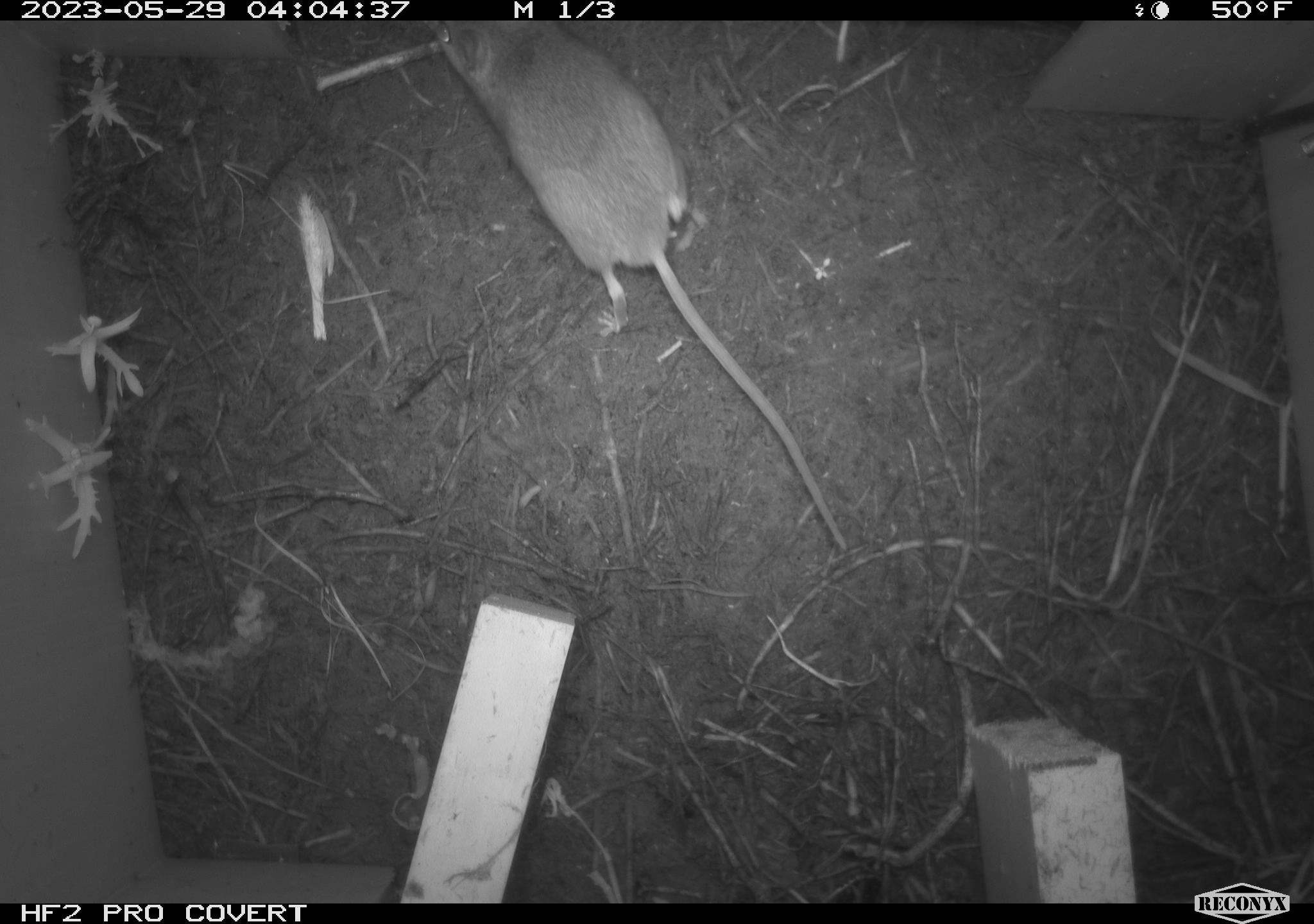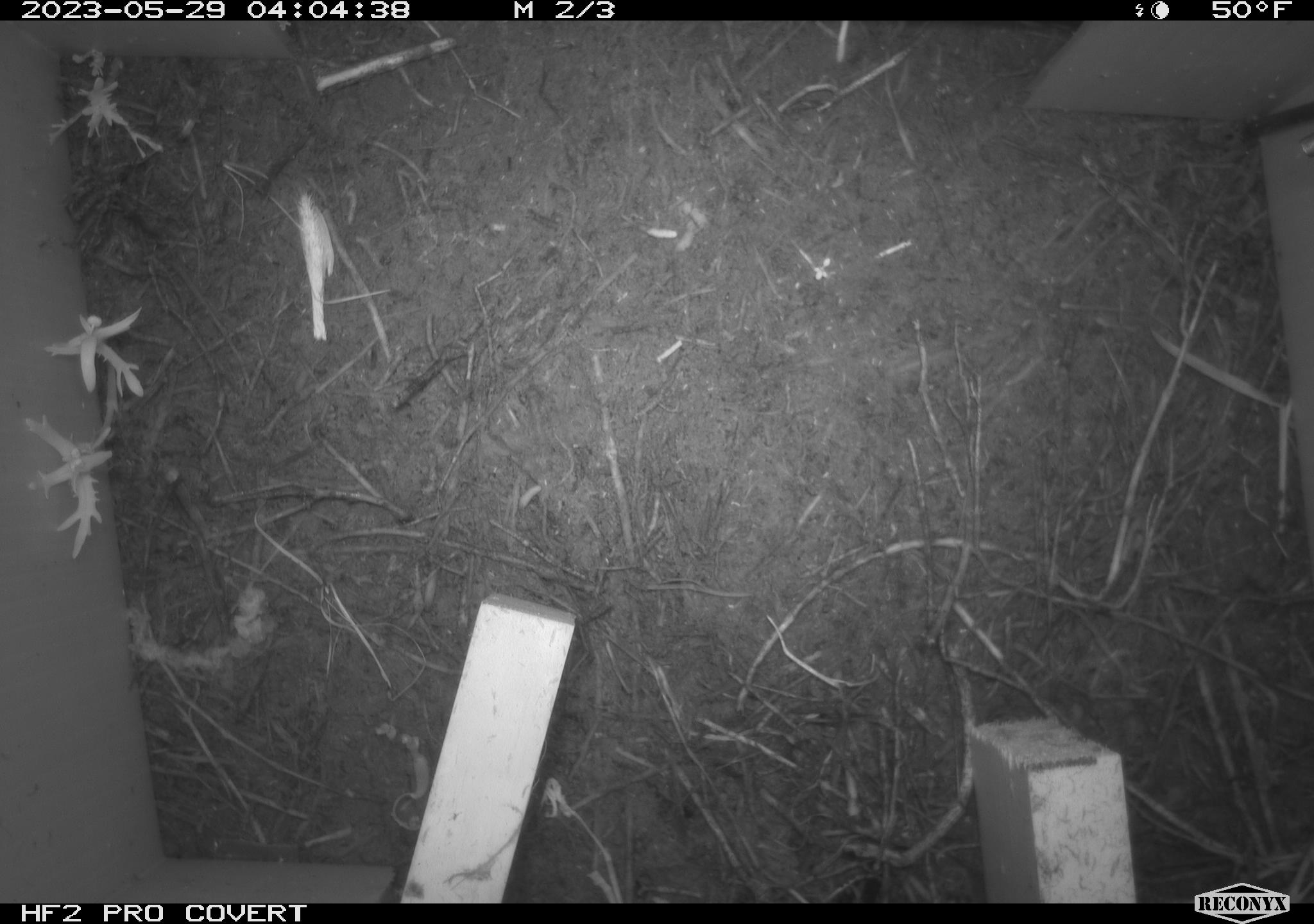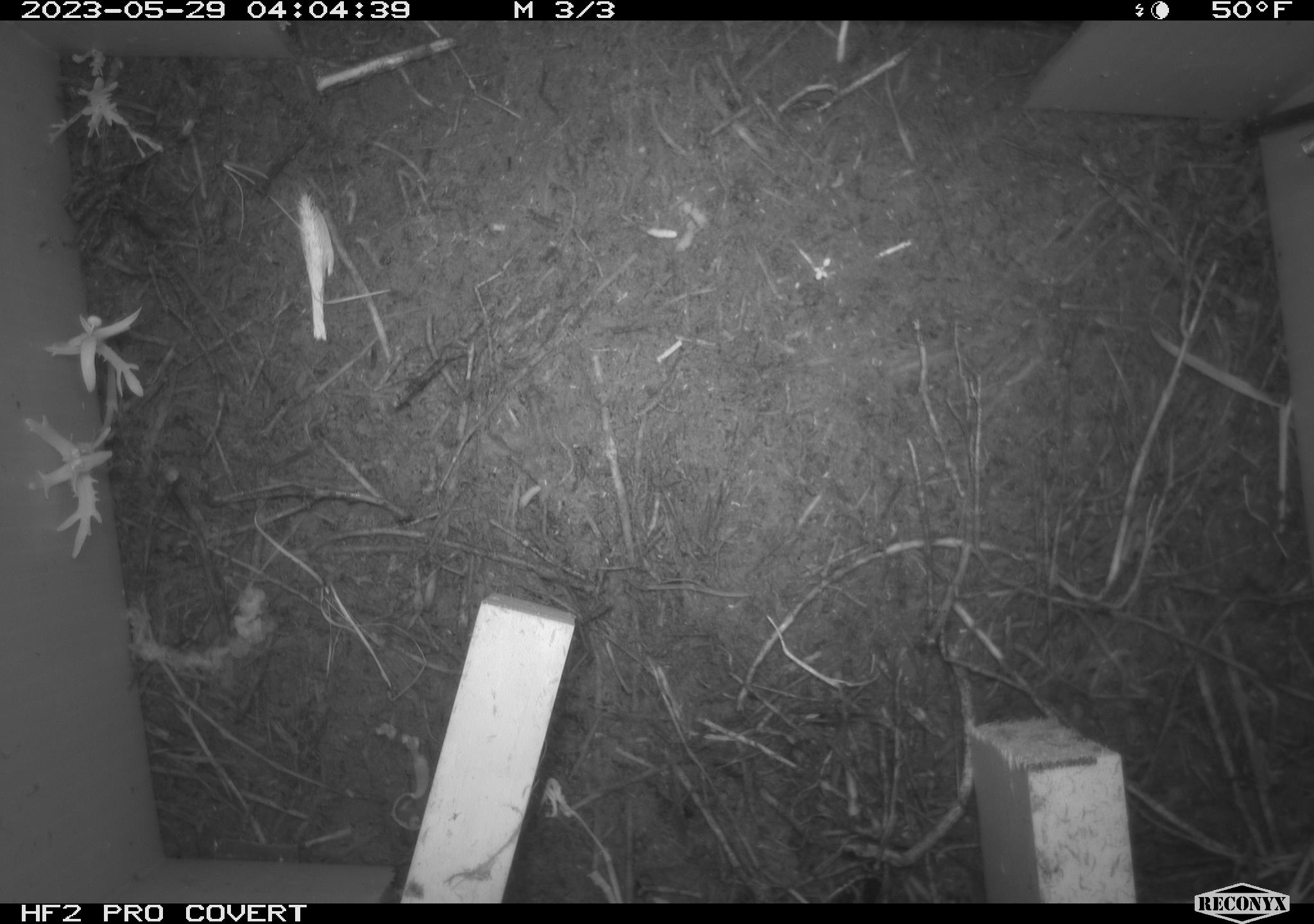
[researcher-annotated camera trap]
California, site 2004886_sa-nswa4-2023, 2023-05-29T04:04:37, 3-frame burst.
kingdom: Animalia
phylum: Chordata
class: Mammalia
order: Rodentia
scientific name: Rodentia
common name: mouse species